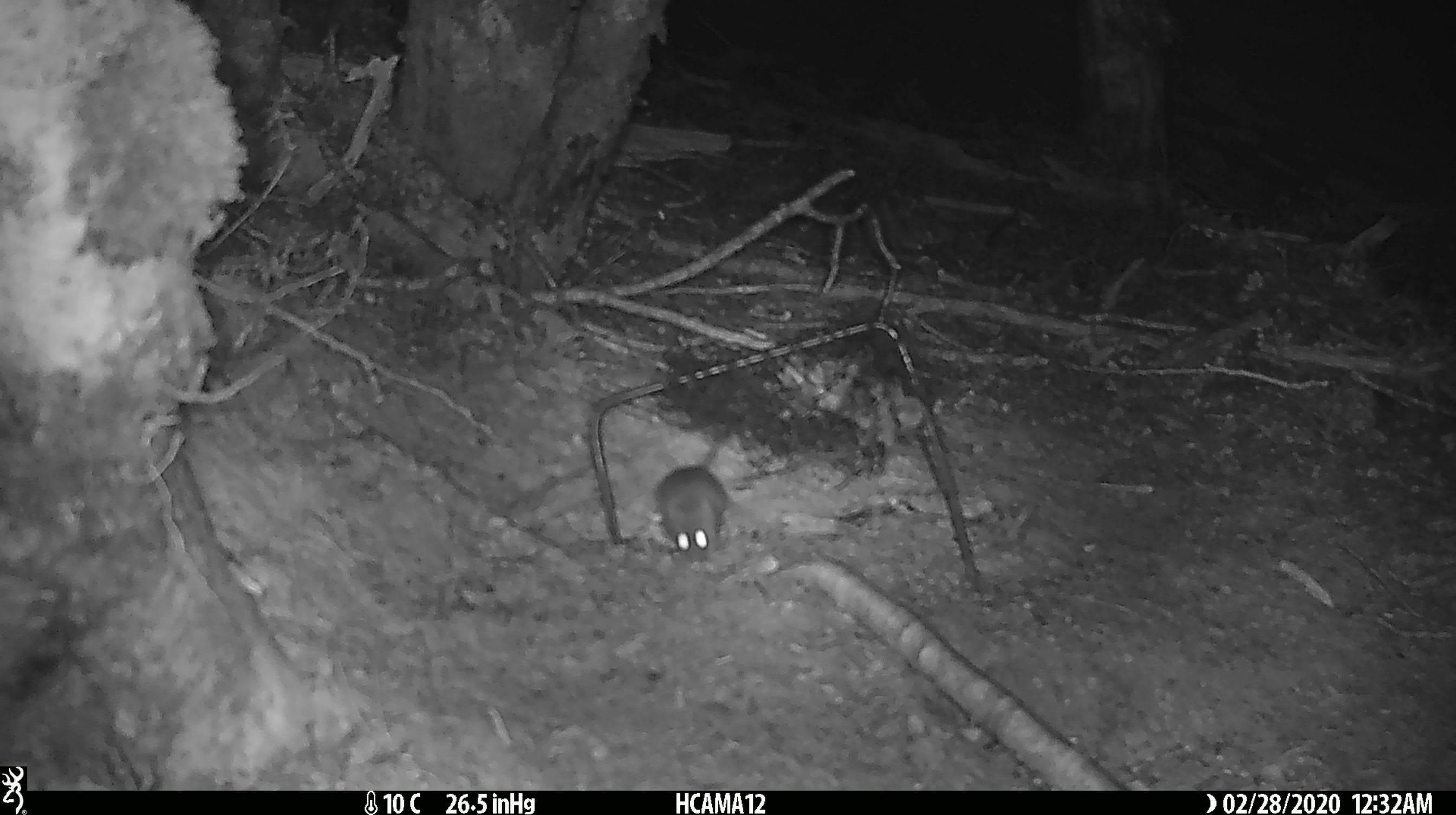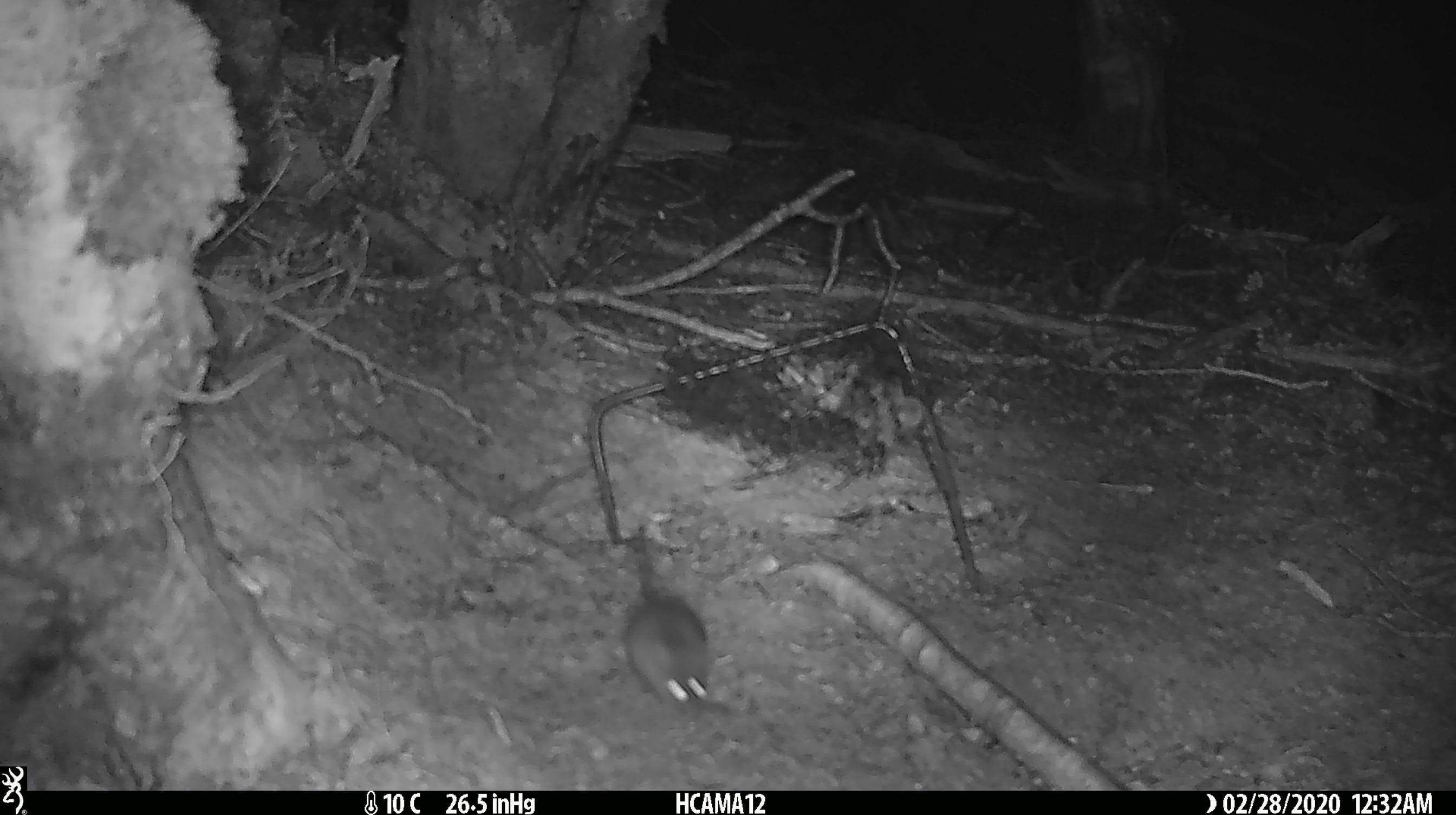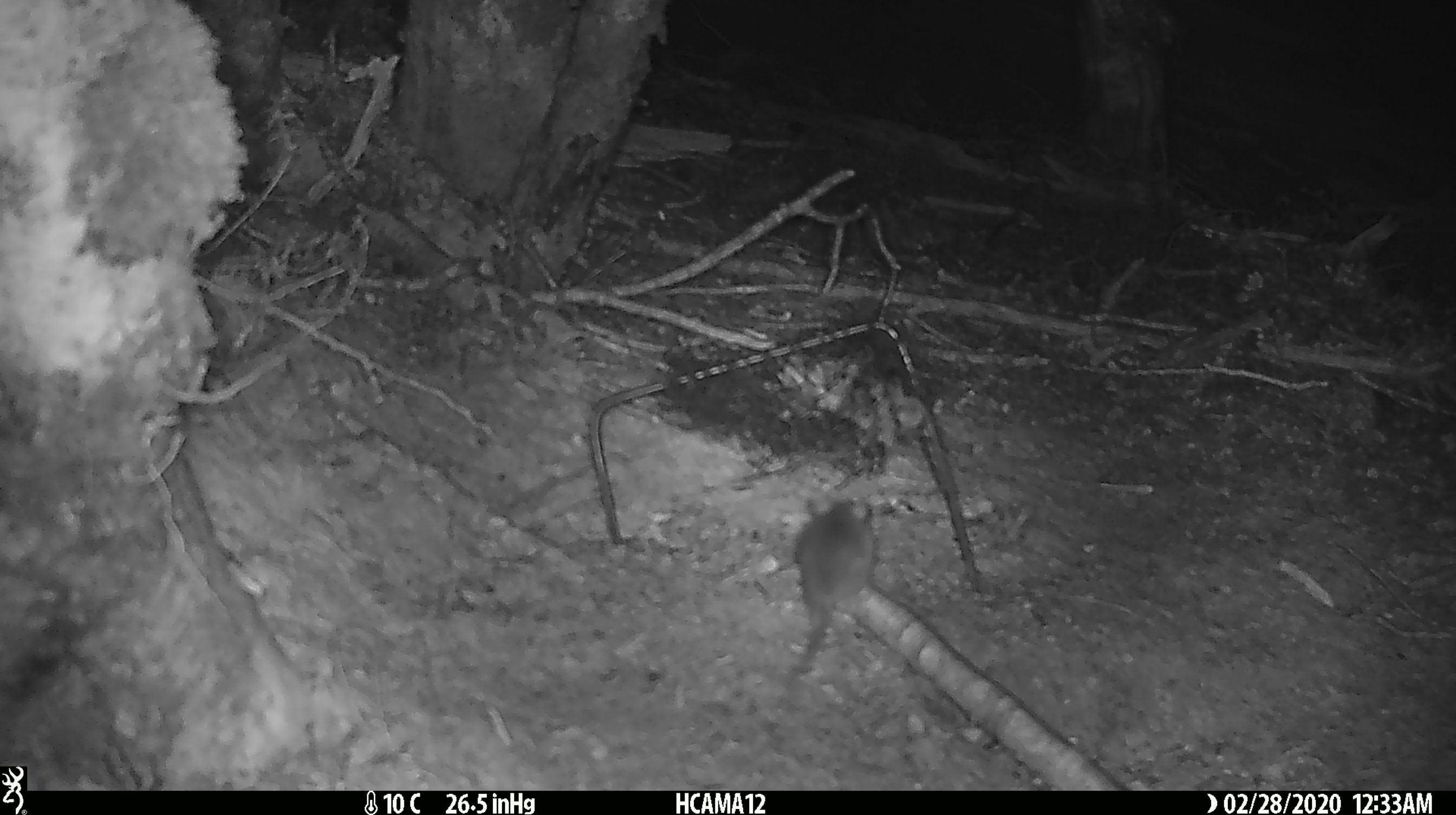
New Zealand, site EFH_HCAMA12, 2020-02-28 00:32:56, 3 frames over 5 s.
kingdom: Animalia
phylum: Chordata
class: Mammalia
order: Rodentia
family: Muridae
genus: Mus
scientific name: Mus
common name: mouse